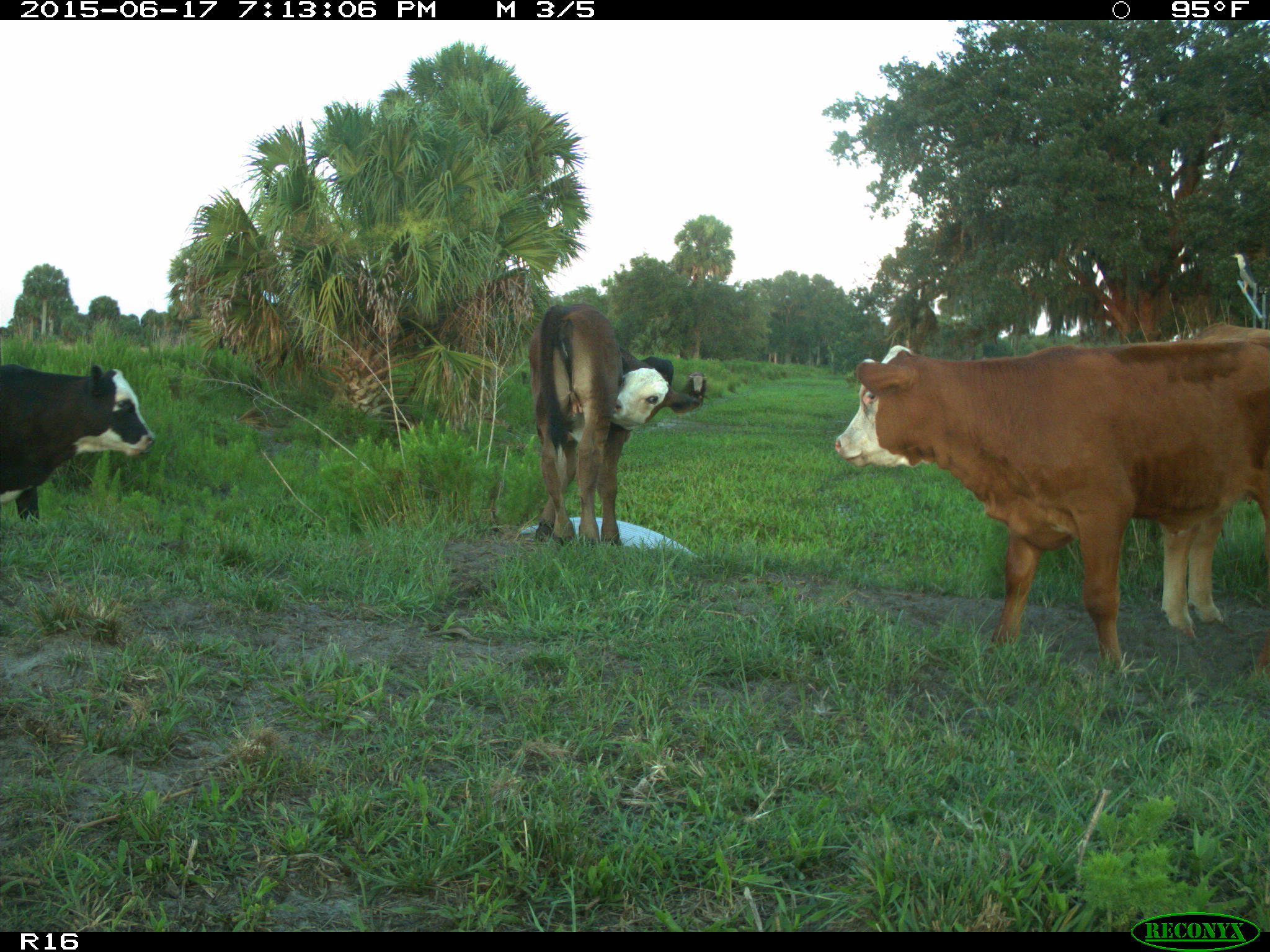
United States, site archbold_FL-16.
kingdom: Animalia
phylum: Chordata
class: Mammalia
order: Artiodactyla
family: Bovidae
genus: Bos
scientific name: Bos taurus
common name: domestic cow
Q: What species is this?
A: Bos taurus (domestic cow).